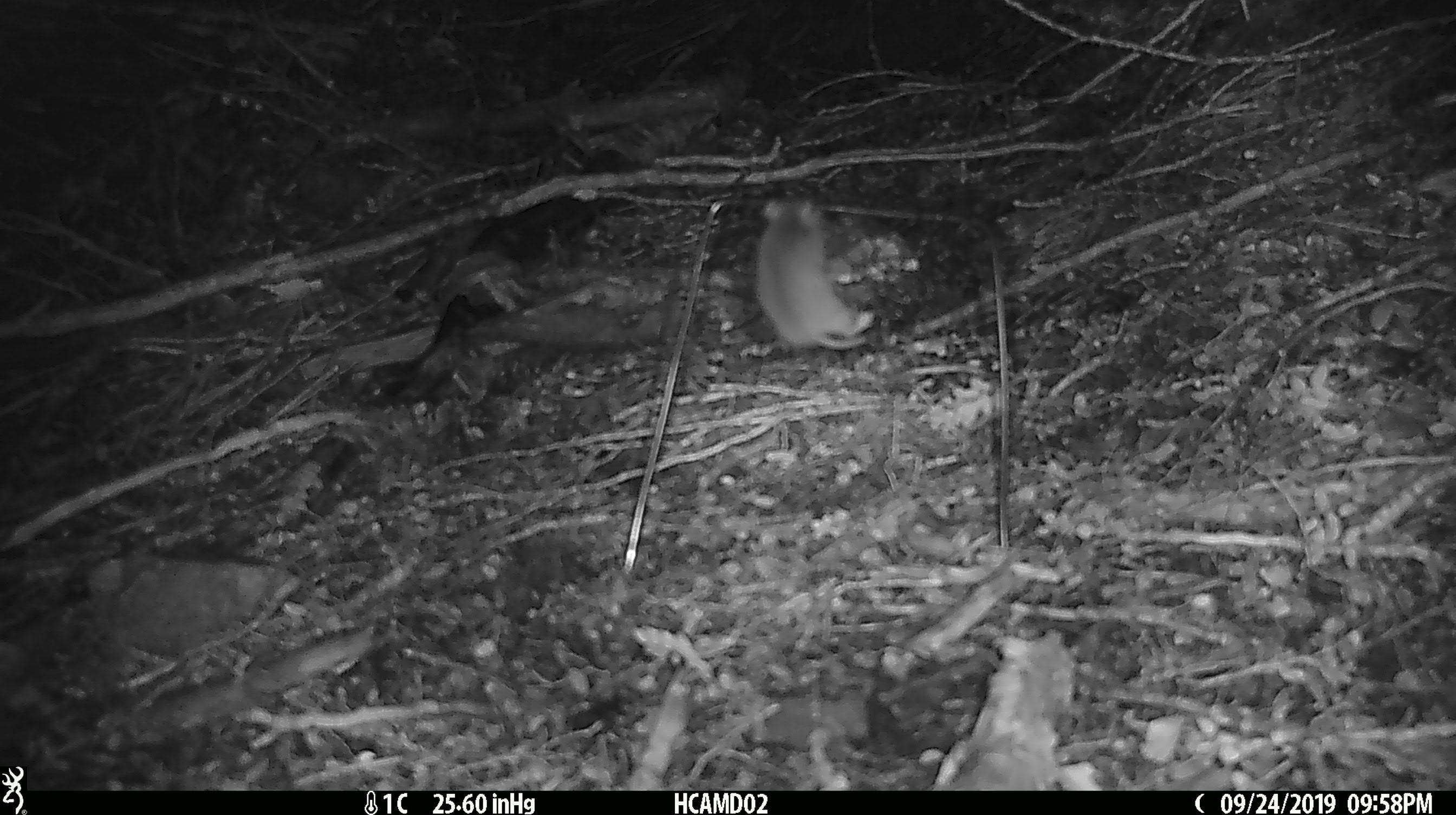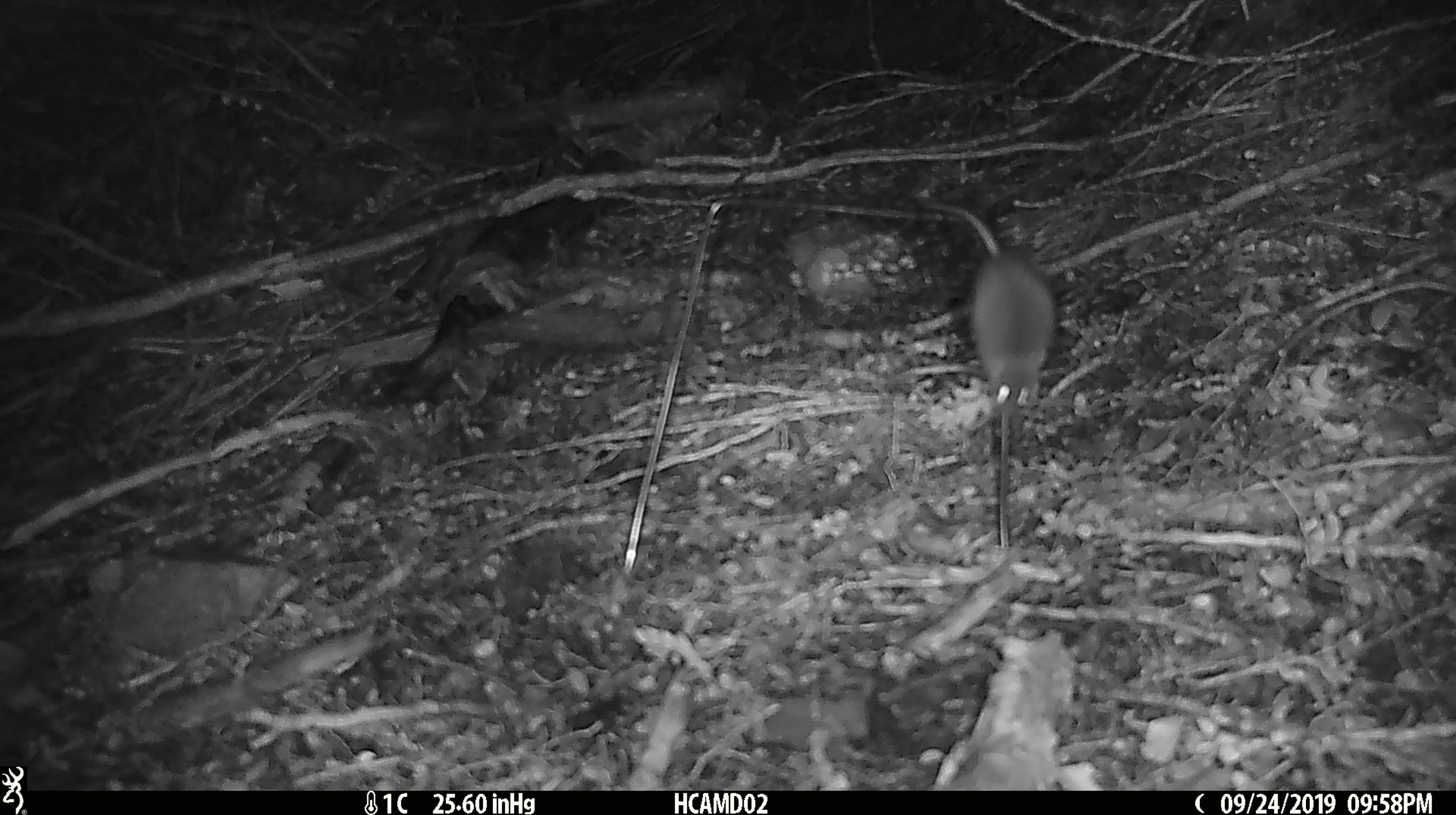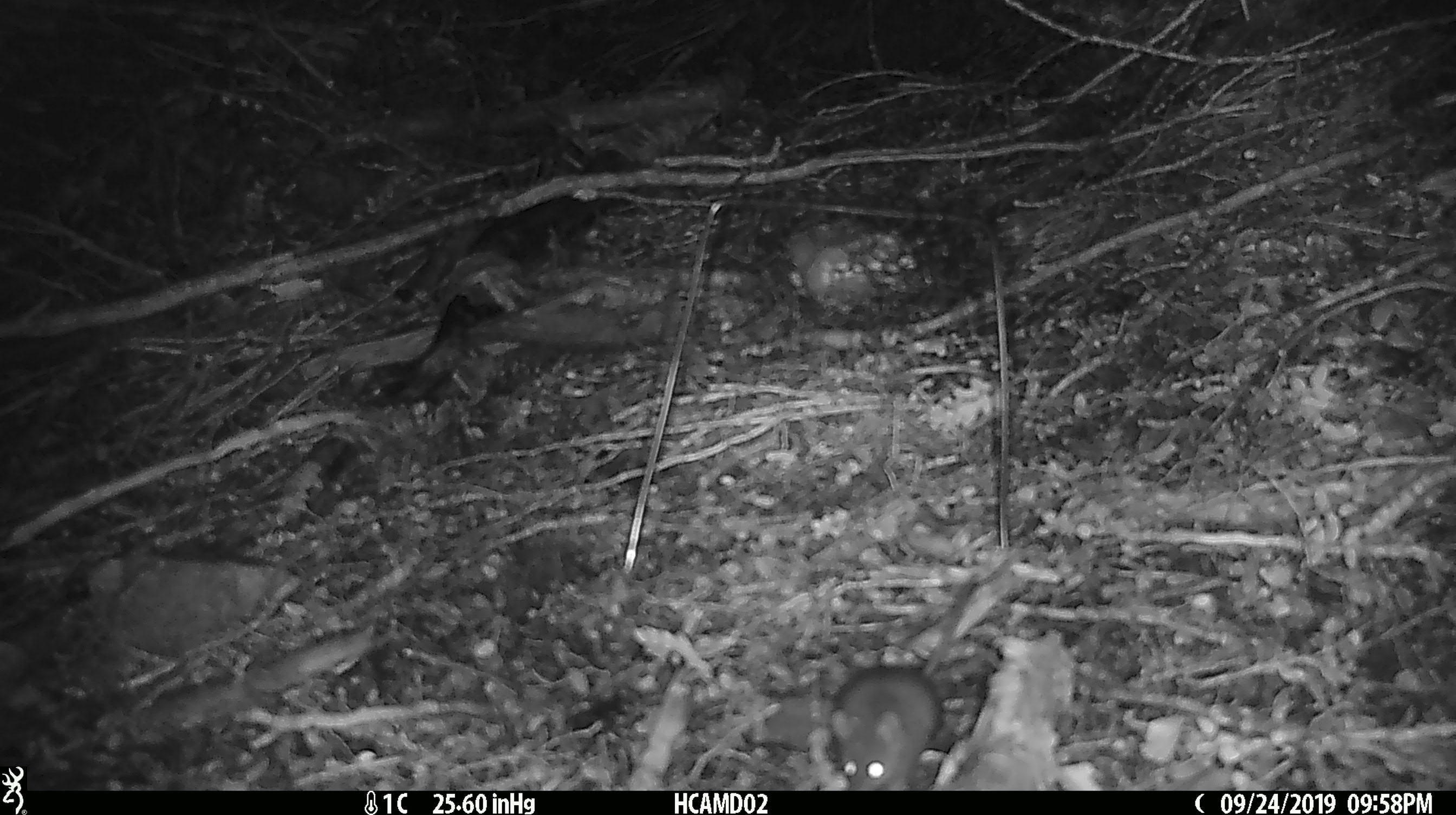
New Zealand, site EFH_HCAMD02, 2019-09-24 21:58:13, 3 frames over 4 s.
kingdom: Animalia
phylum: Chordata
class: Mammalia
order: Rodentia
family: Muridae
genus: Mus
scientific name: Mus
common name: mouse